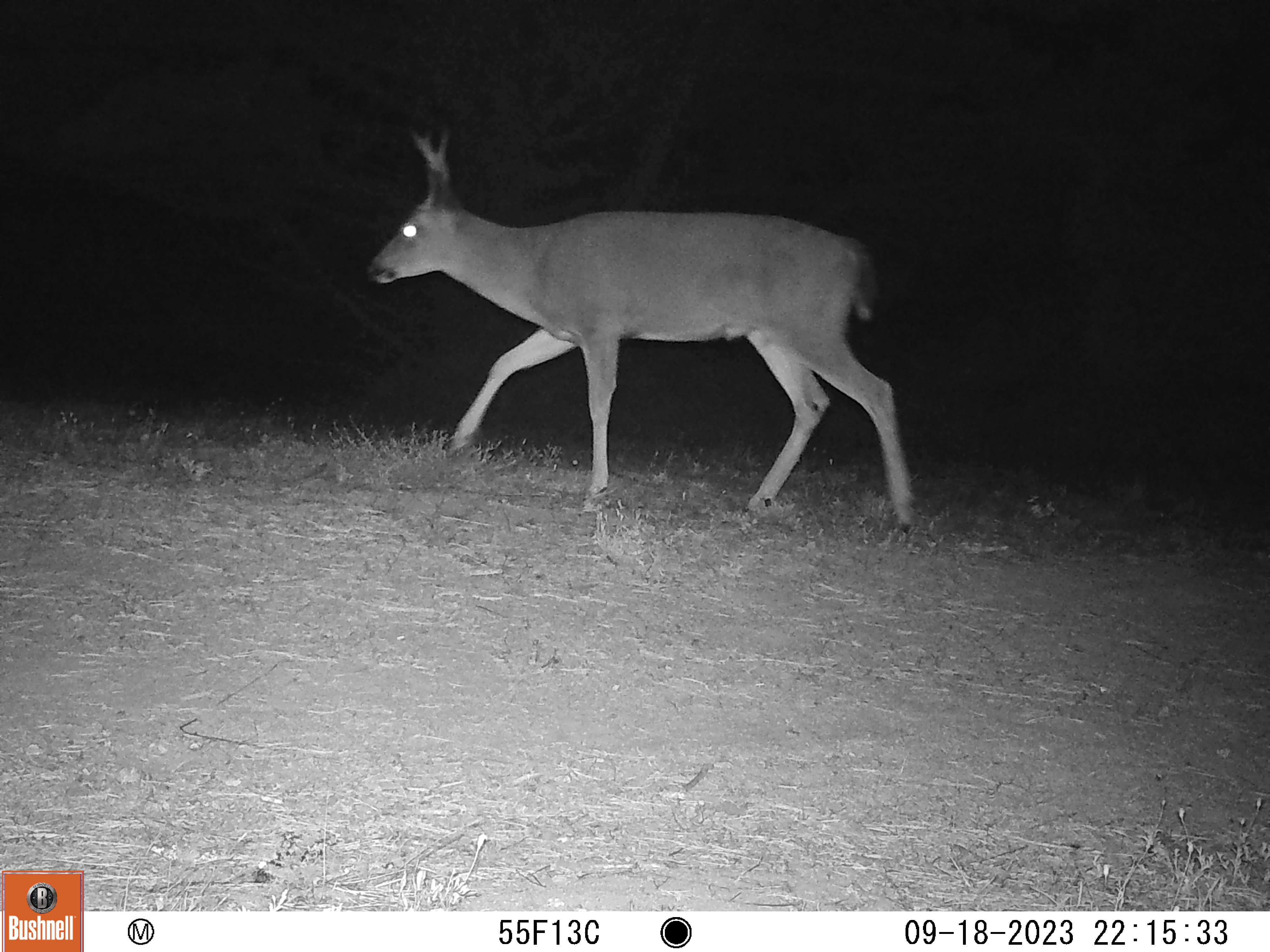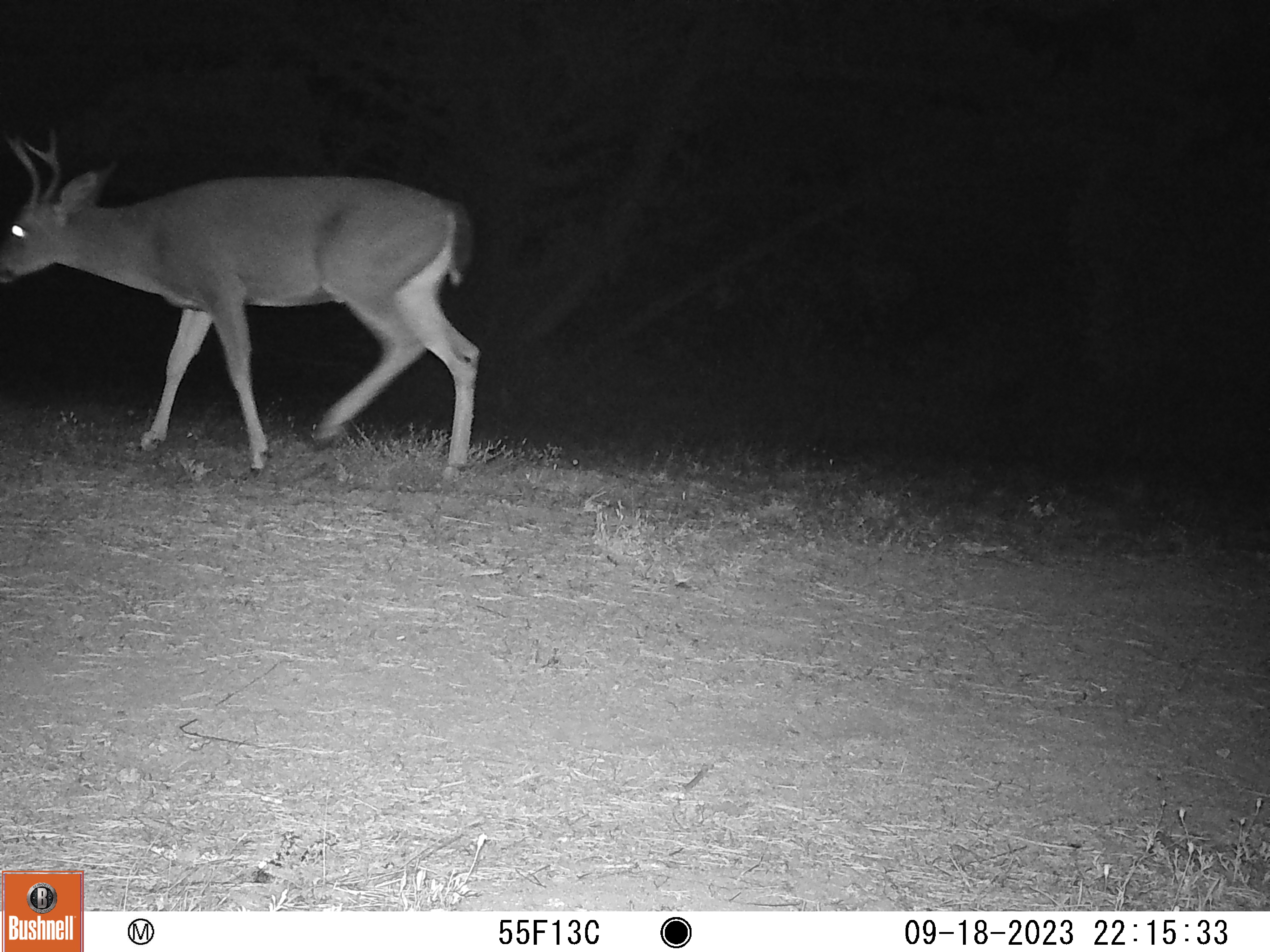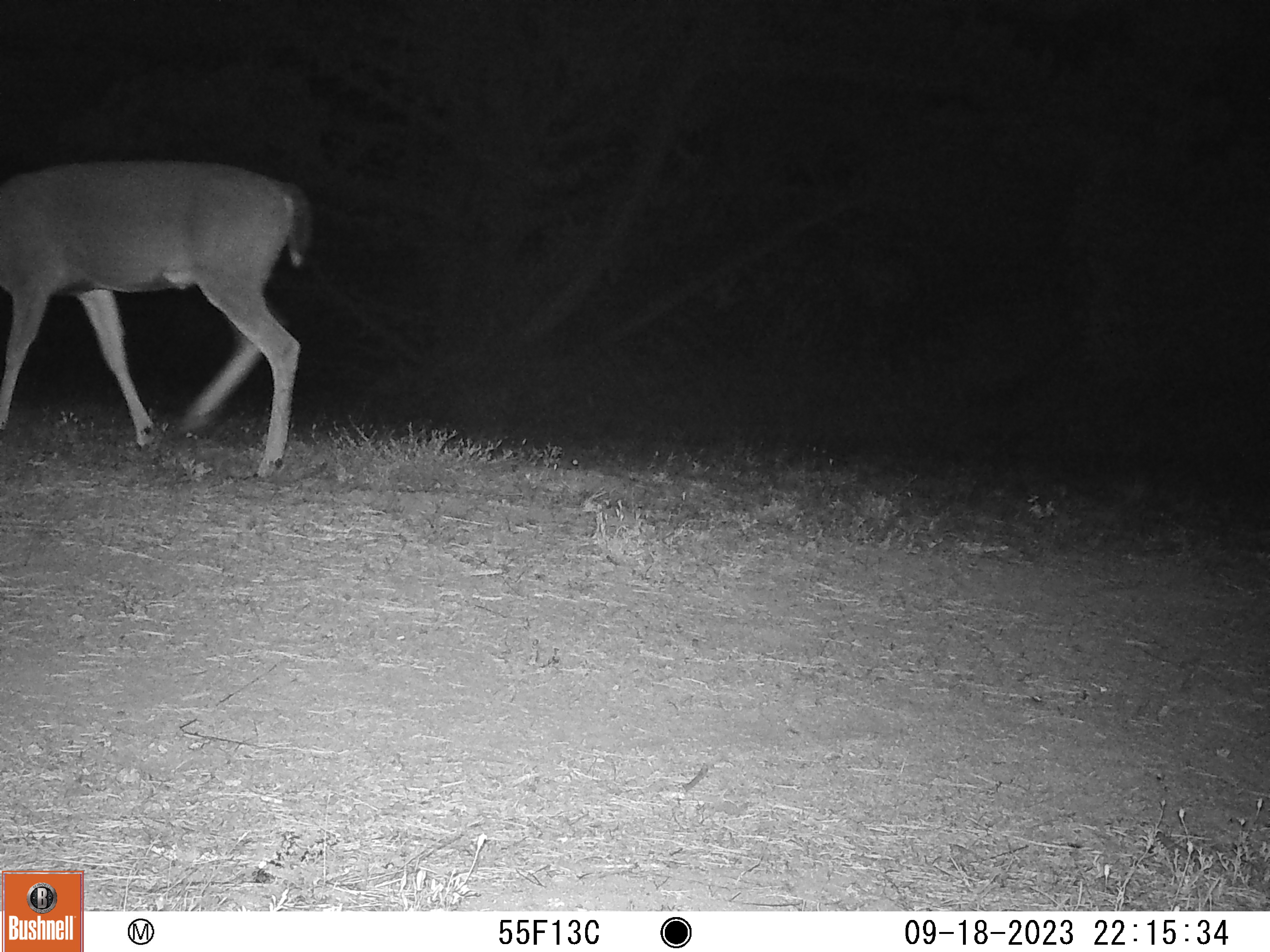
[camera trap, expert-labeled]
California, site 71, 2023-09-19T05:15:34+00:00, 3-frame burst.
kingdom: Animalia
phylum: Chordata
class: Mammalia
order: Artiodactyla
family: Cervidae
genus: Odocoileus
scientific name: Odocoileus hemionus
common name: mule deer